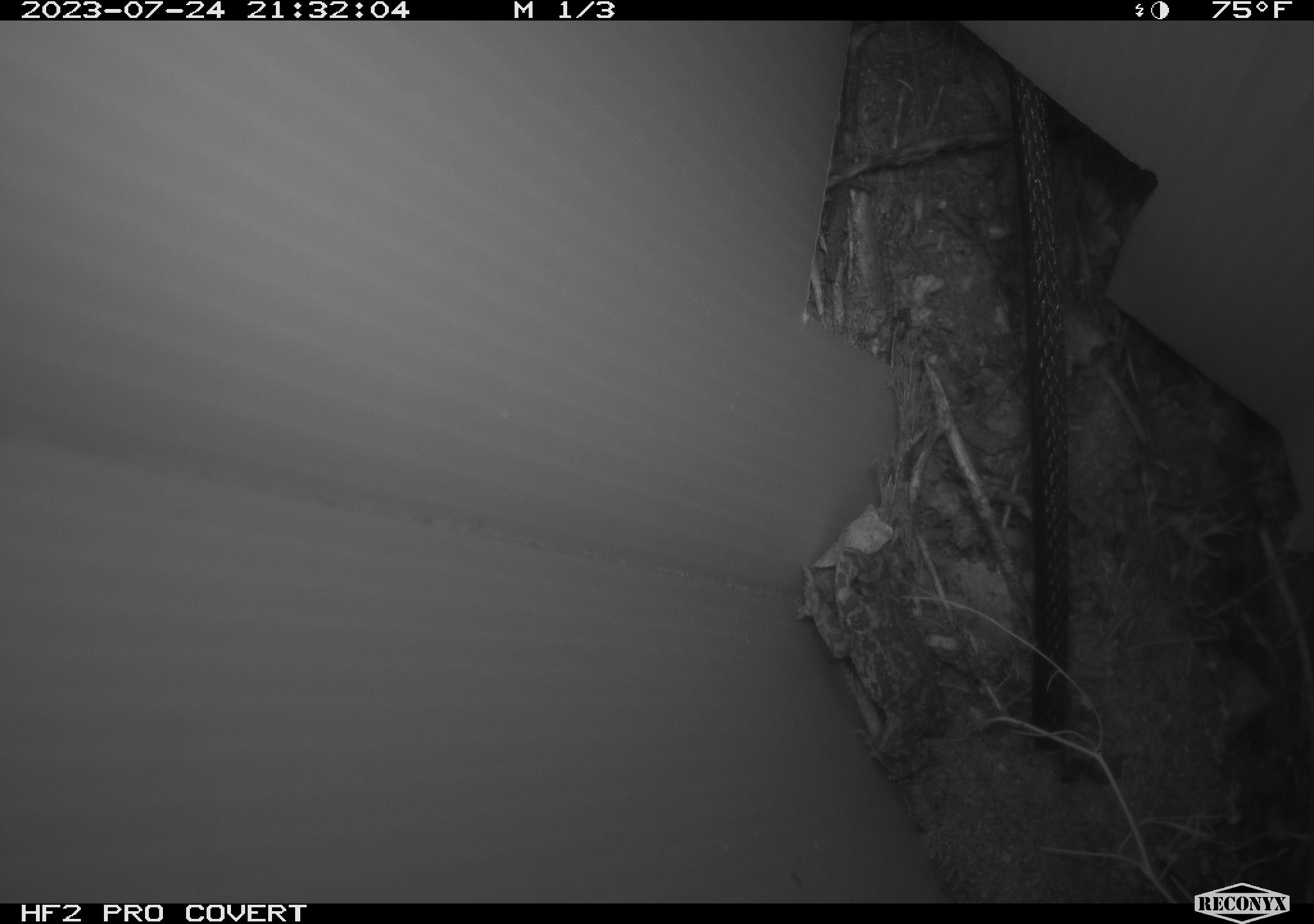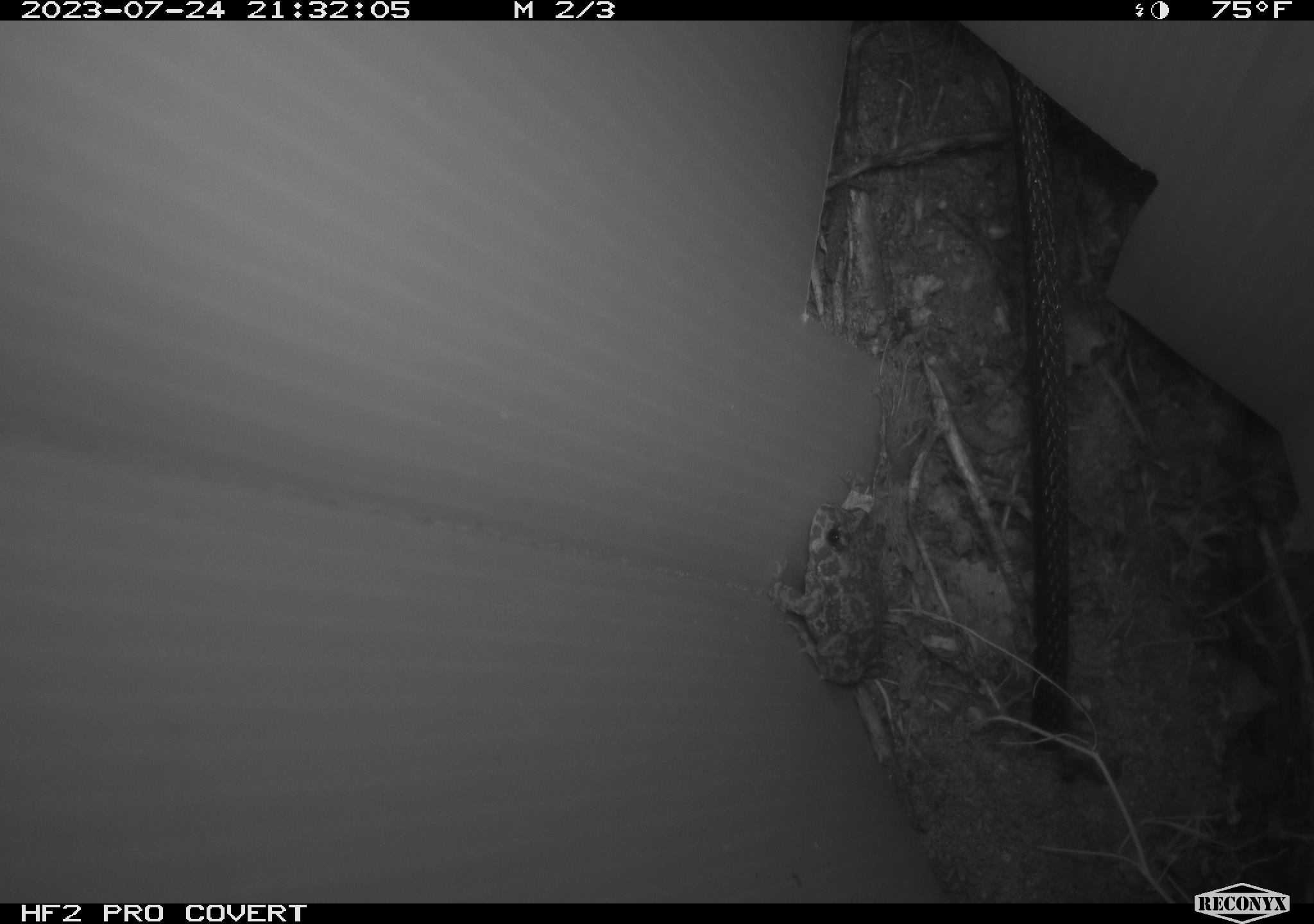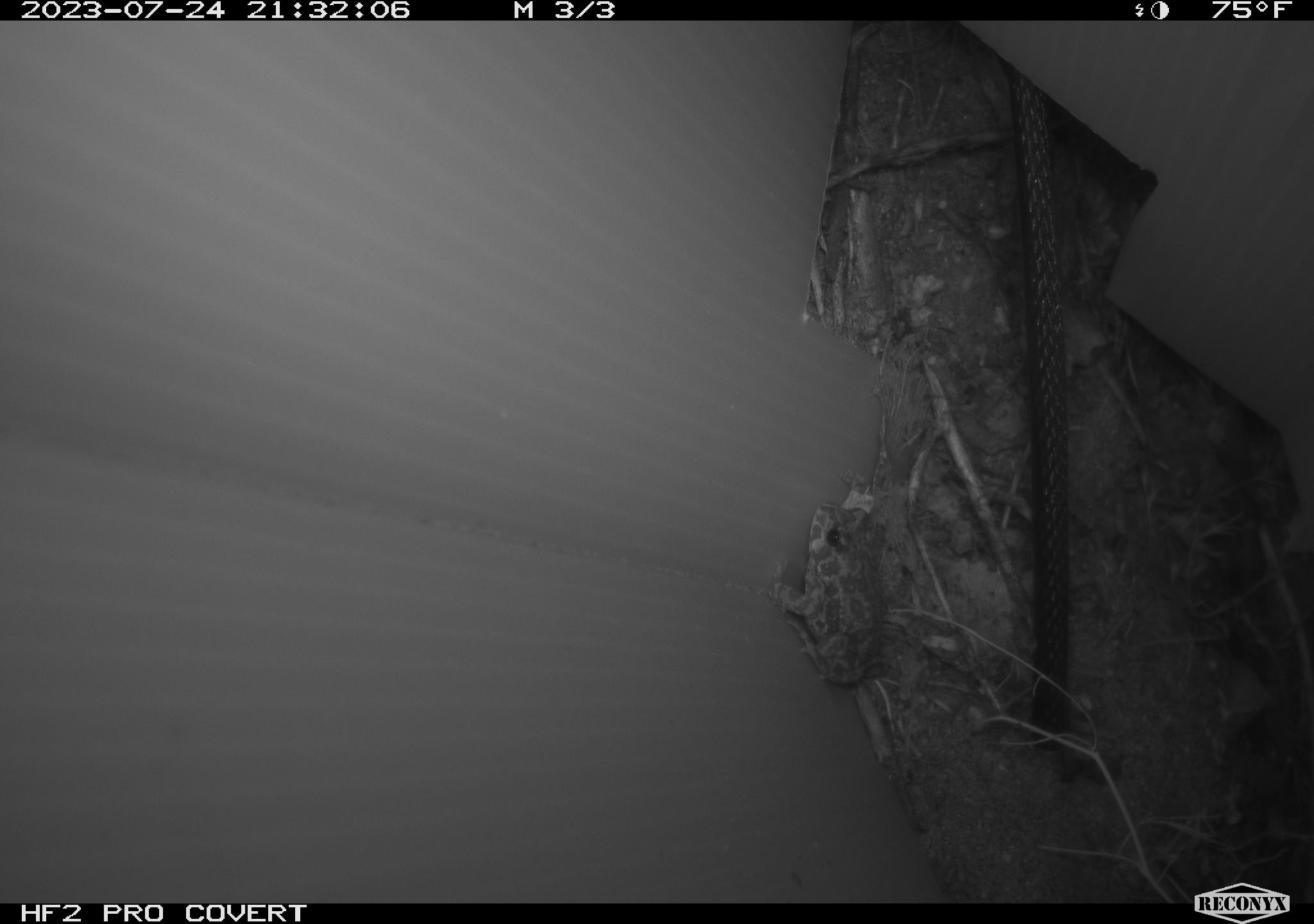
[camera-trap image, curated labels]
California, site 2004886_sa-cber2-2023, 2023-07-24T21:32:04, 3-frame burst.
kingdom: Animalia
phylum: Chordata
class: Amphibia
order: Anura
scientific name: Anura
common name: frogs